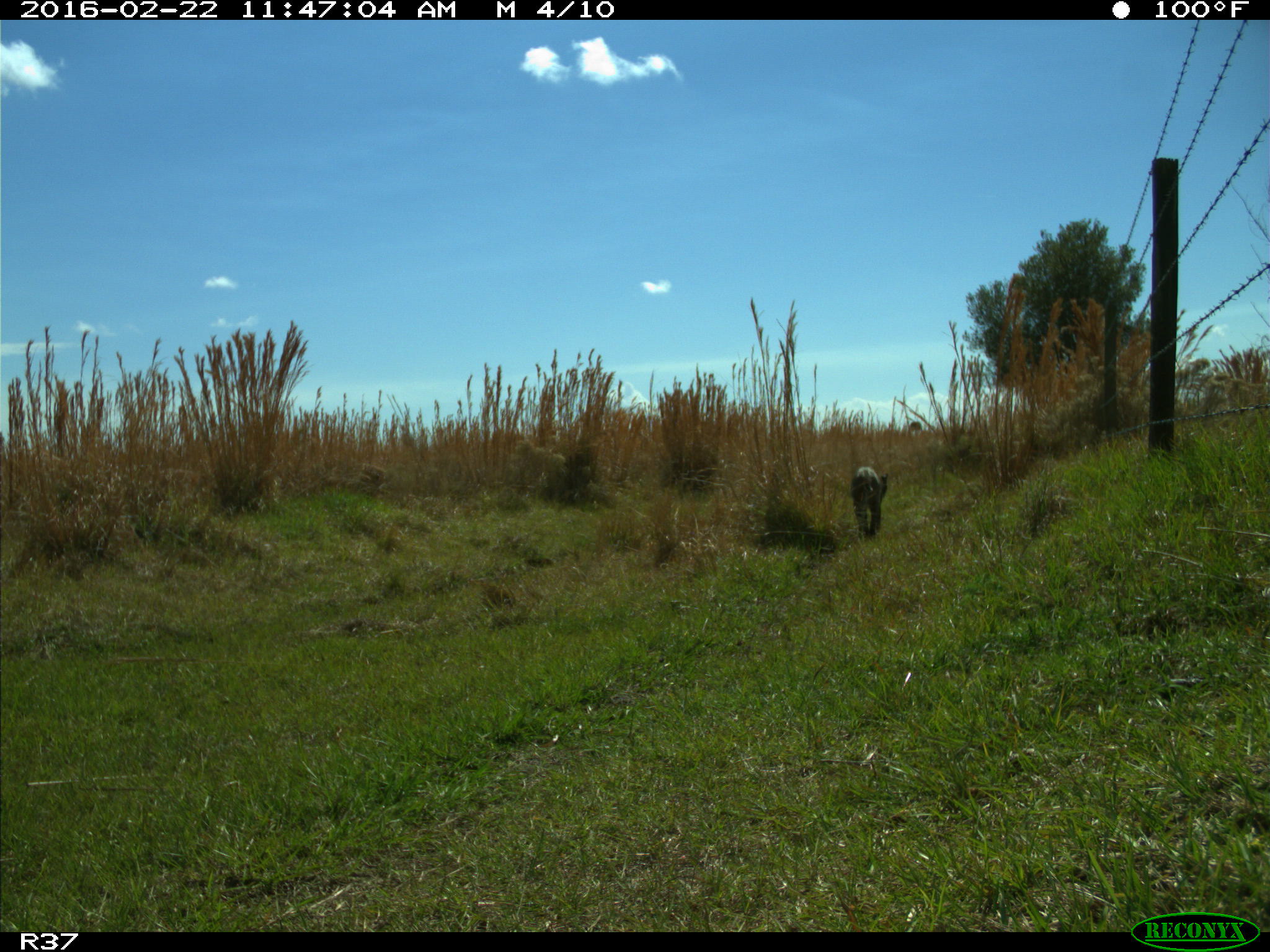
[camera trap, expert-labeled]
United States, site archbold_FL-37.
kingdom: Animalia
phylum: Chordata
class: Mammalia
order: Carnivora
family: Felidae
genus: Lynx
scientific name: Lynx rufus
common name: bobcat